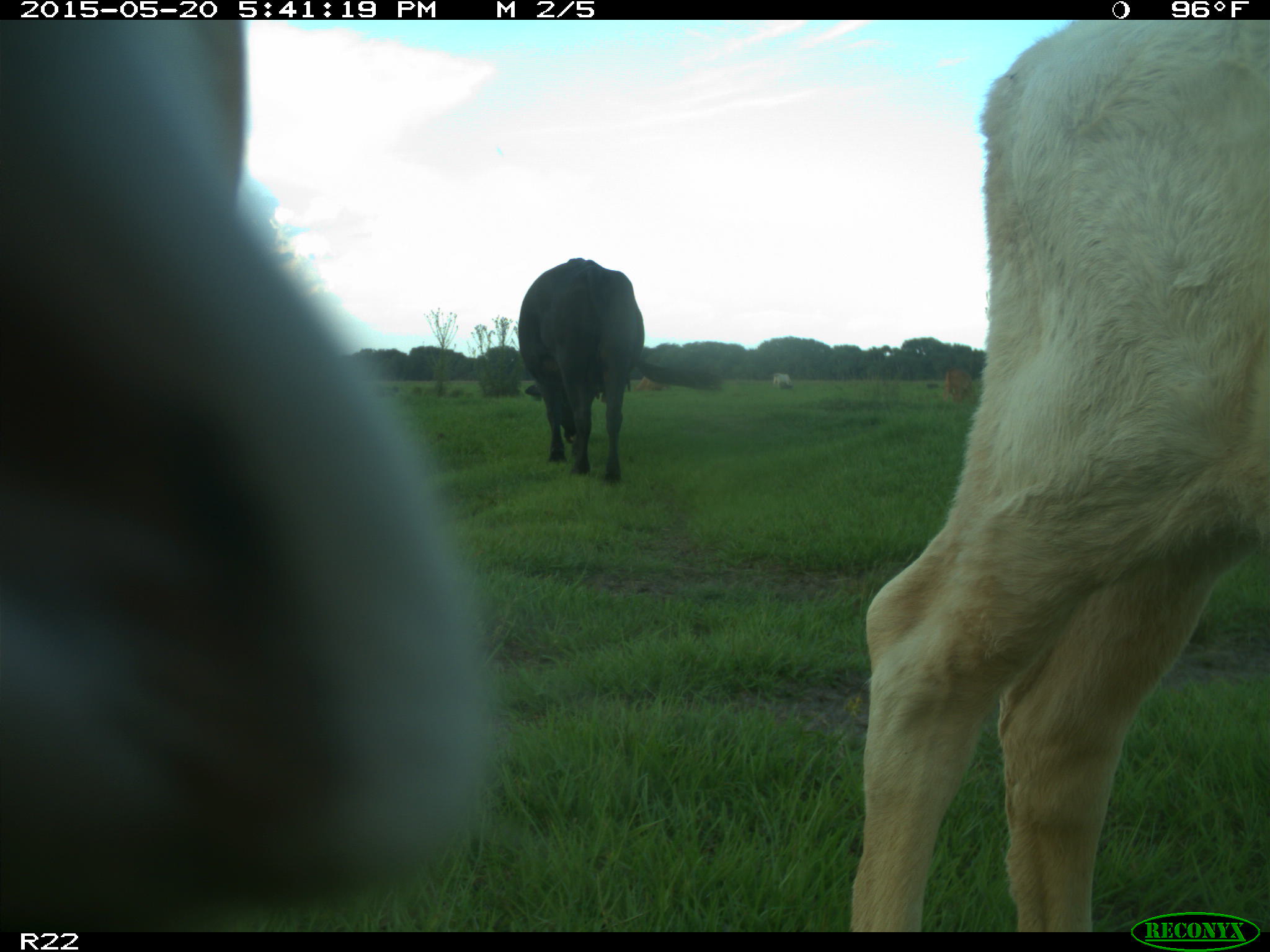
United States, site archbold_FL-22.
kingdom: Animalia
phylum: Chordata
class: Mammalia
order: Artiodactyla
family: Bovidae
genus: Bos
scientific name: Bos taurus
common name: domestic cow